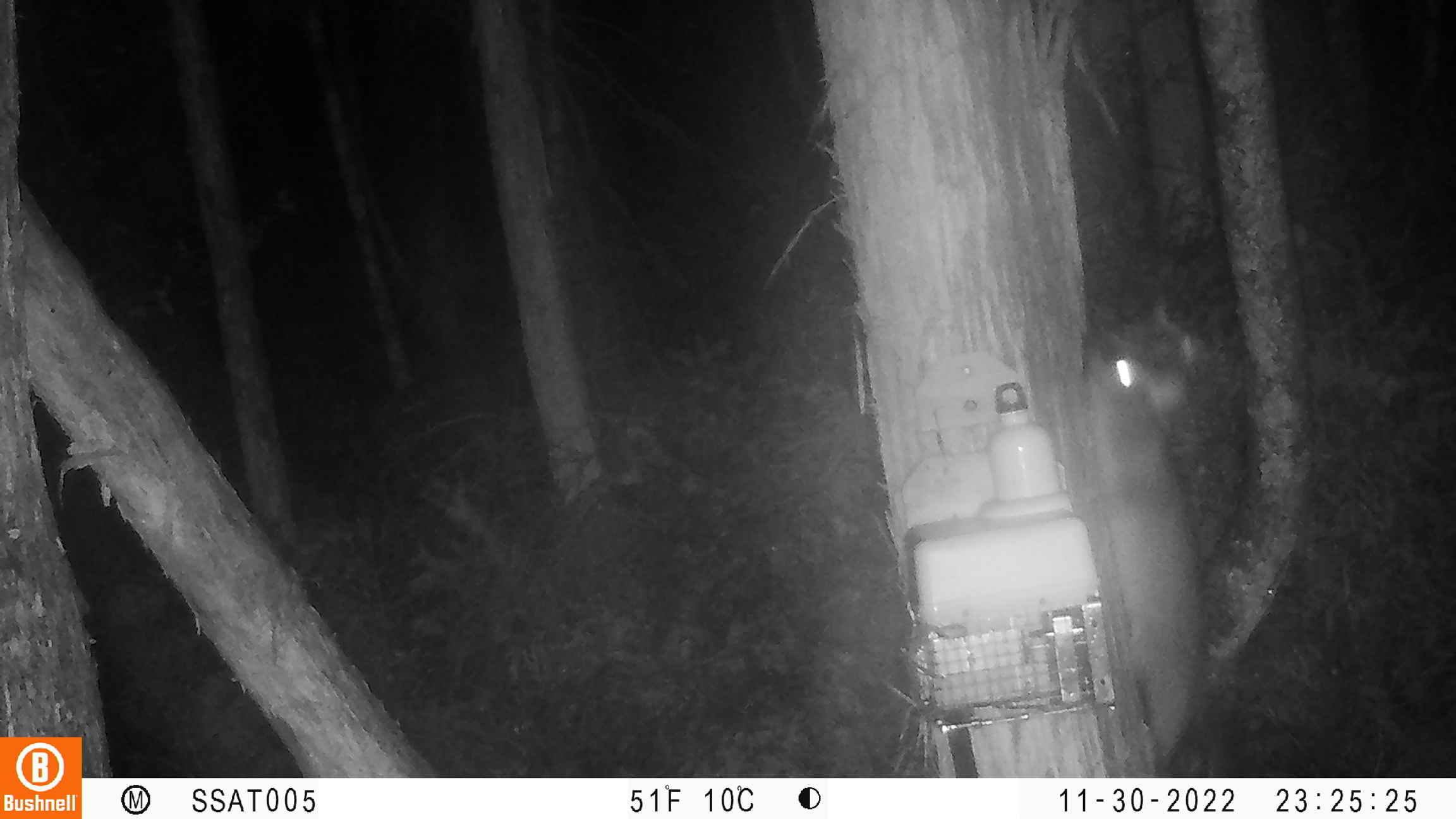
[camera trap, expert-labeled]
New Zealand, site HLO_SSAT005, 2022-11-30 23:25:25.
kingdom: Animalia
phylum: Chordata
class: Mammalia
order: Diprotodontia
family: Phalangeridae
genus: Trichosurus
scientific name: Trichosurus vulpecula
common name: common brushtail possum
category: possum